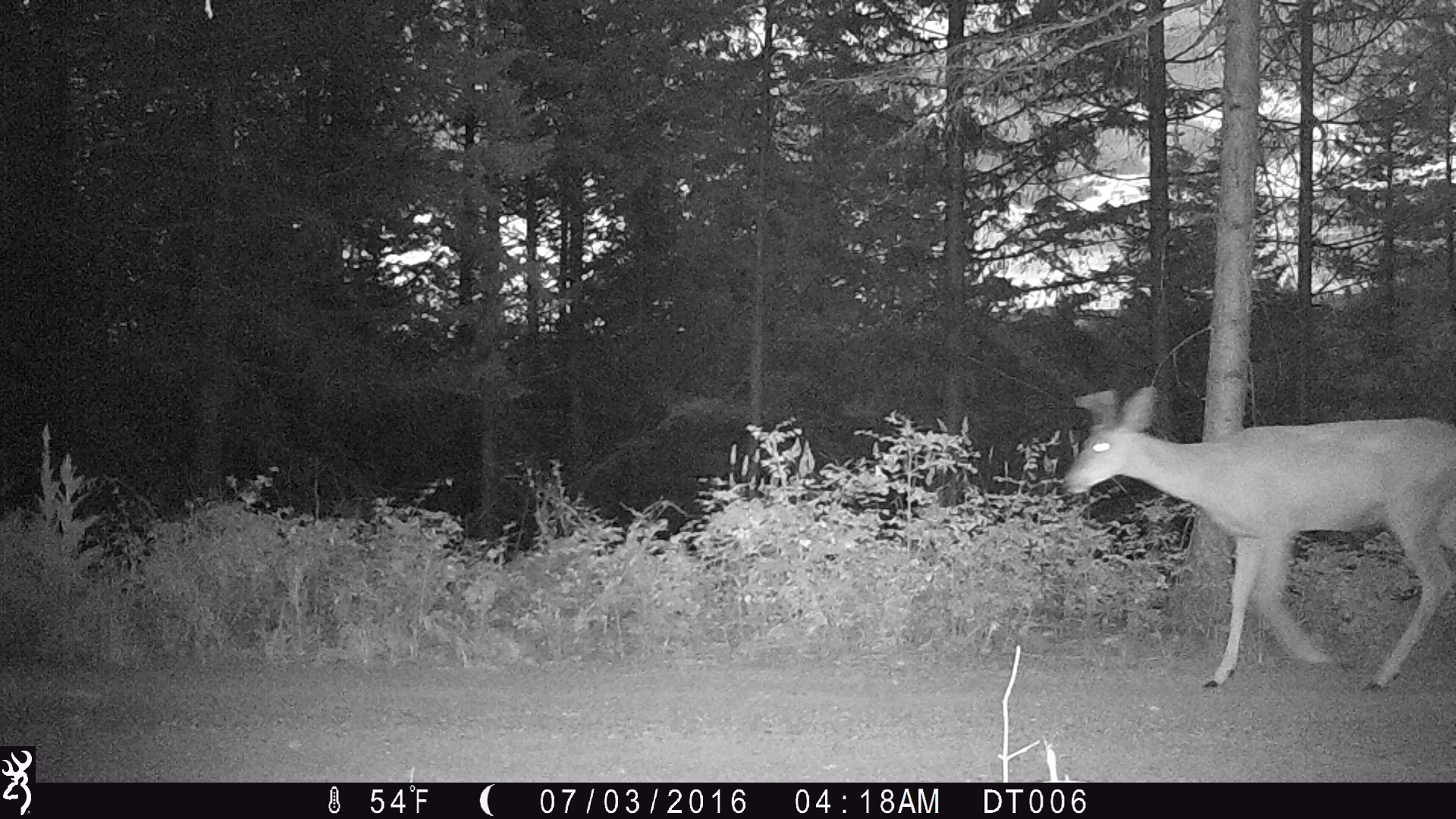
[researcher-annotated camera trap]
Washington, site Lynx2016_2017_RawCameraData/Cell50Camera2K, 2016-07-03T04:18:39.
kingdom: Animalia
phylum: Chordata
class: Mammalia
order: Artiodactyla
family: Cervidae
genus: Odocoileus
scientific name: Odocoileus hemionus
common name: mule deer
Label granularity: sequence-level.